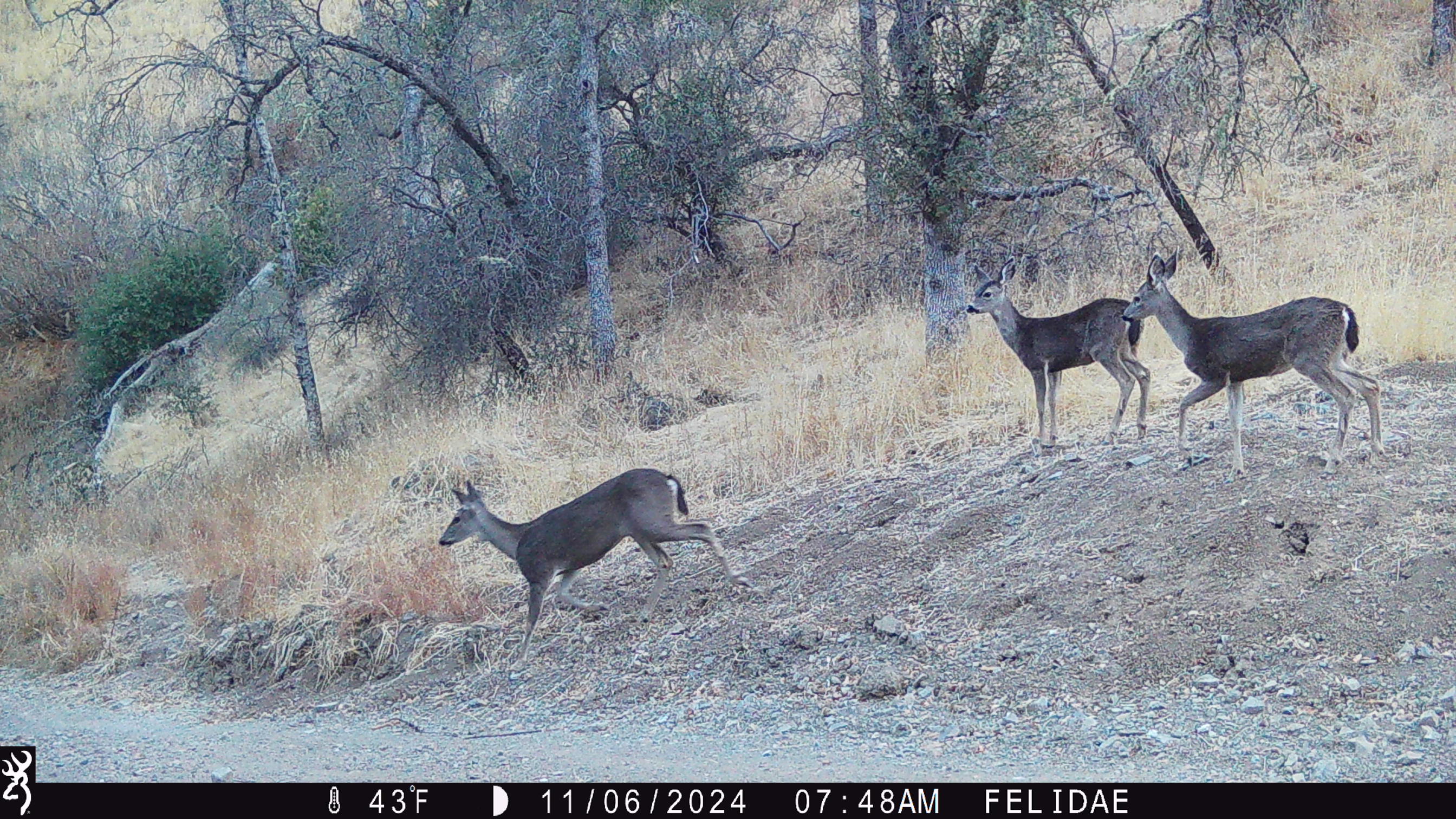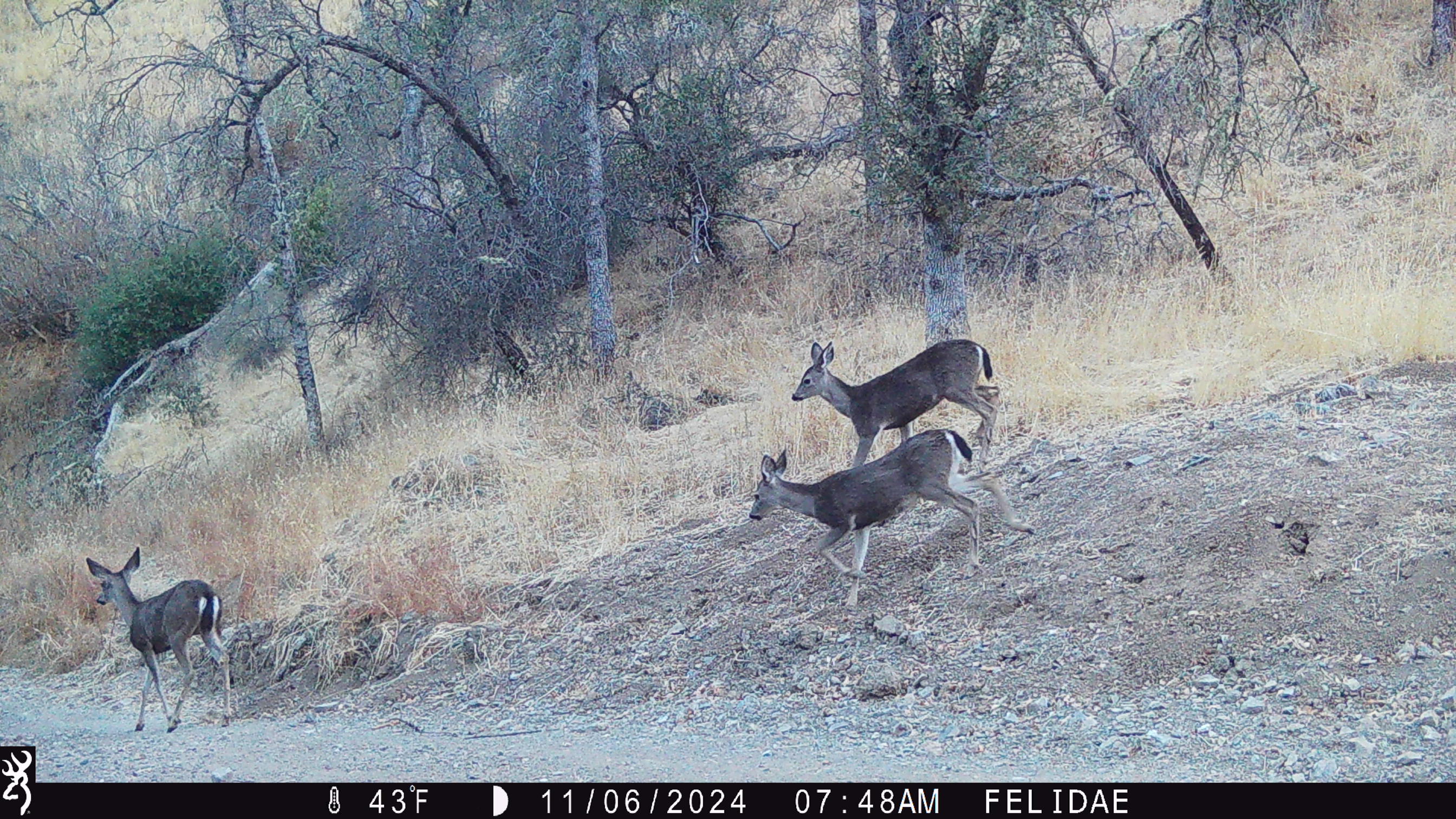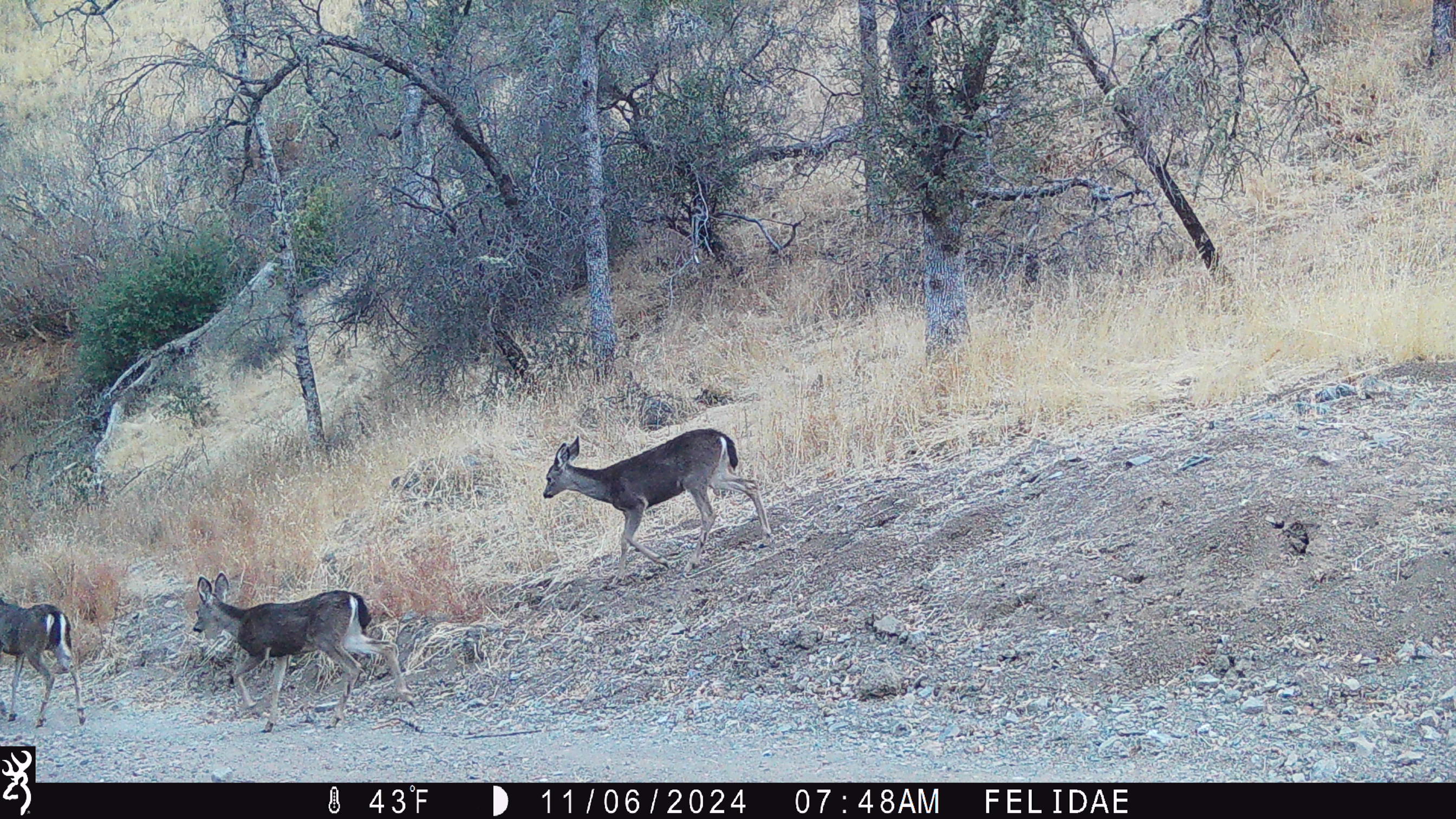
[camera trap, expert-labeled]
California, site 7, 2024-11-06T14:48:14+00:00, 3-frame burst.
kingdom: Animalia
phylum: Chordata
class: Mammalia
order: Artiodactyla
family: Cervidae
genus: Odocoileus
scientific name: Odocoileus hemionus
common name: mule deer